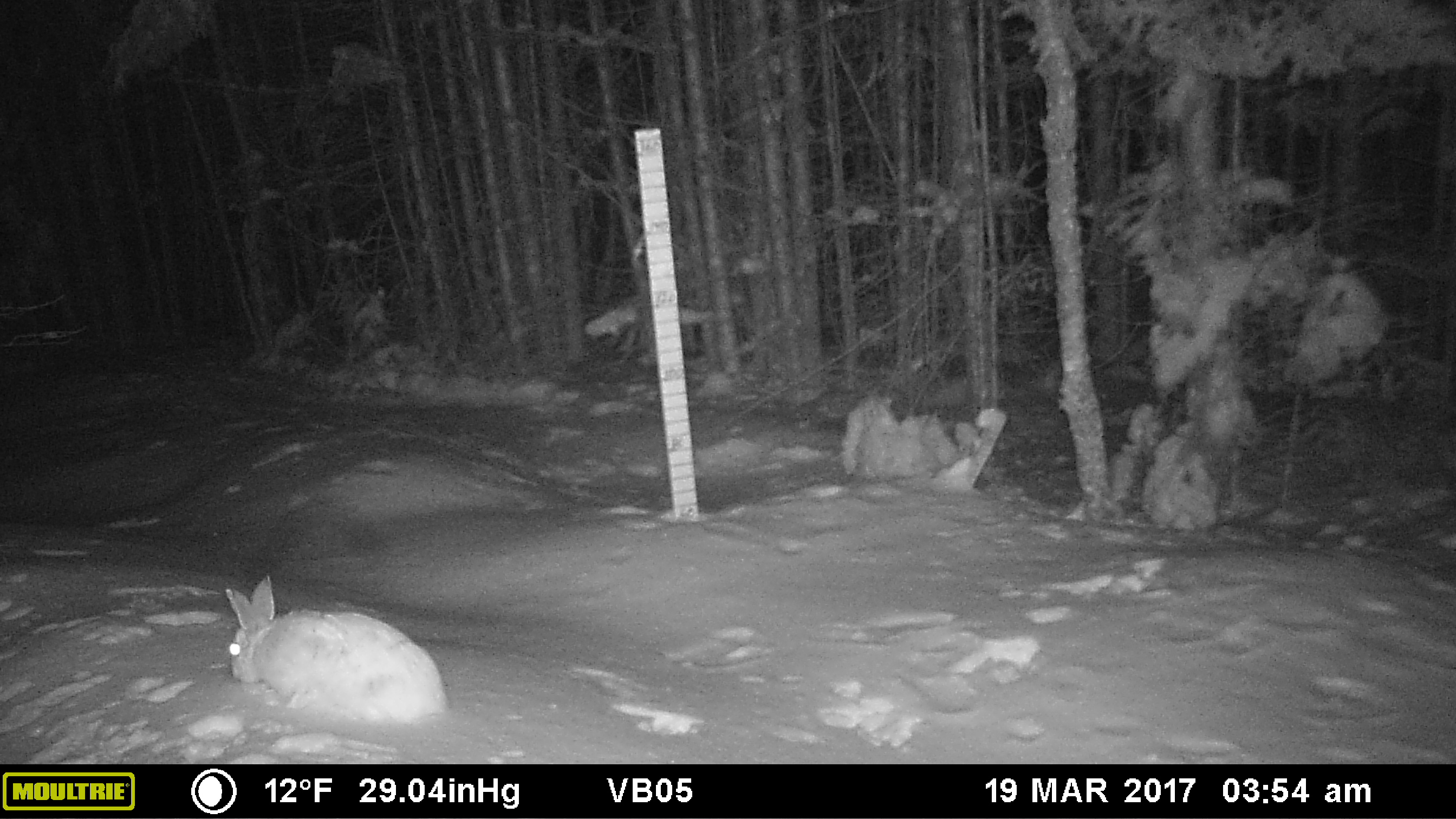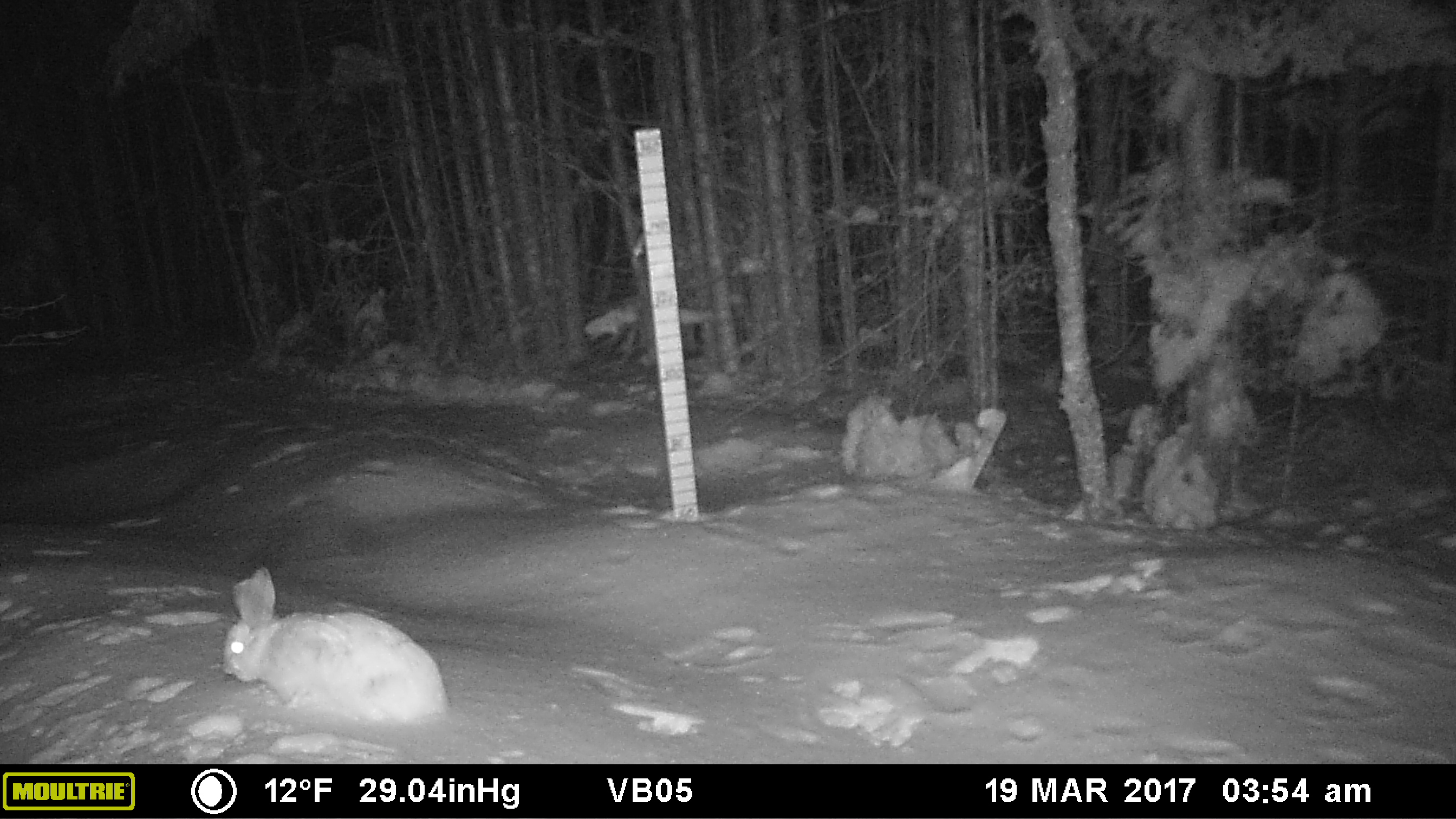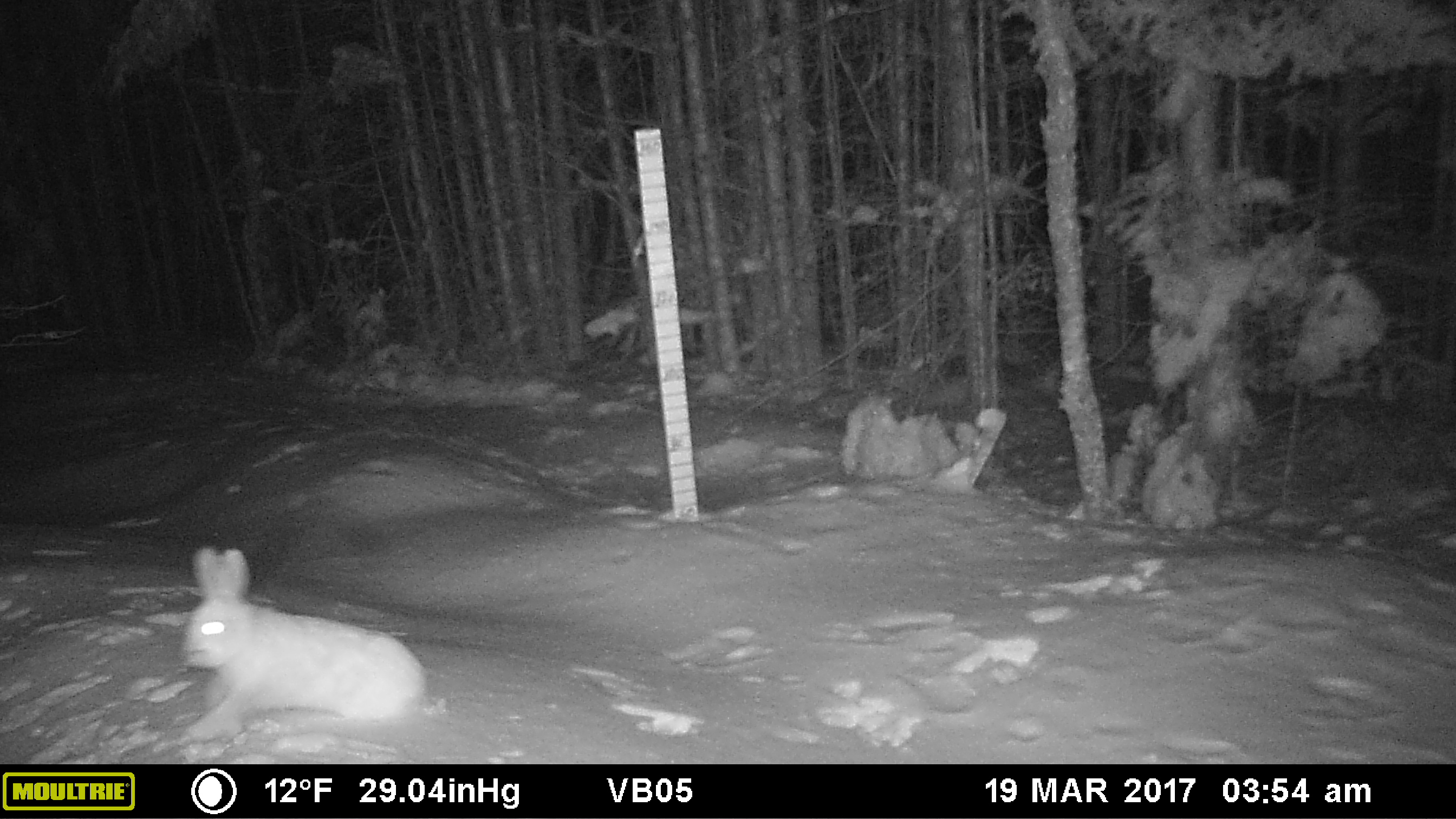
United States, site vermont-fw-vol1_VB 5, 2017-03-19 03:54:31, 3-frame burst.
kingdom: Animalia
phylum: Chordata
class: Mammalia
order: Lagomorpha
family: Leporidae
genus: Lepus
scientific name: Lepus americanus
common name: snowshoe hare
Snowshoe hare (Lepus americanus).